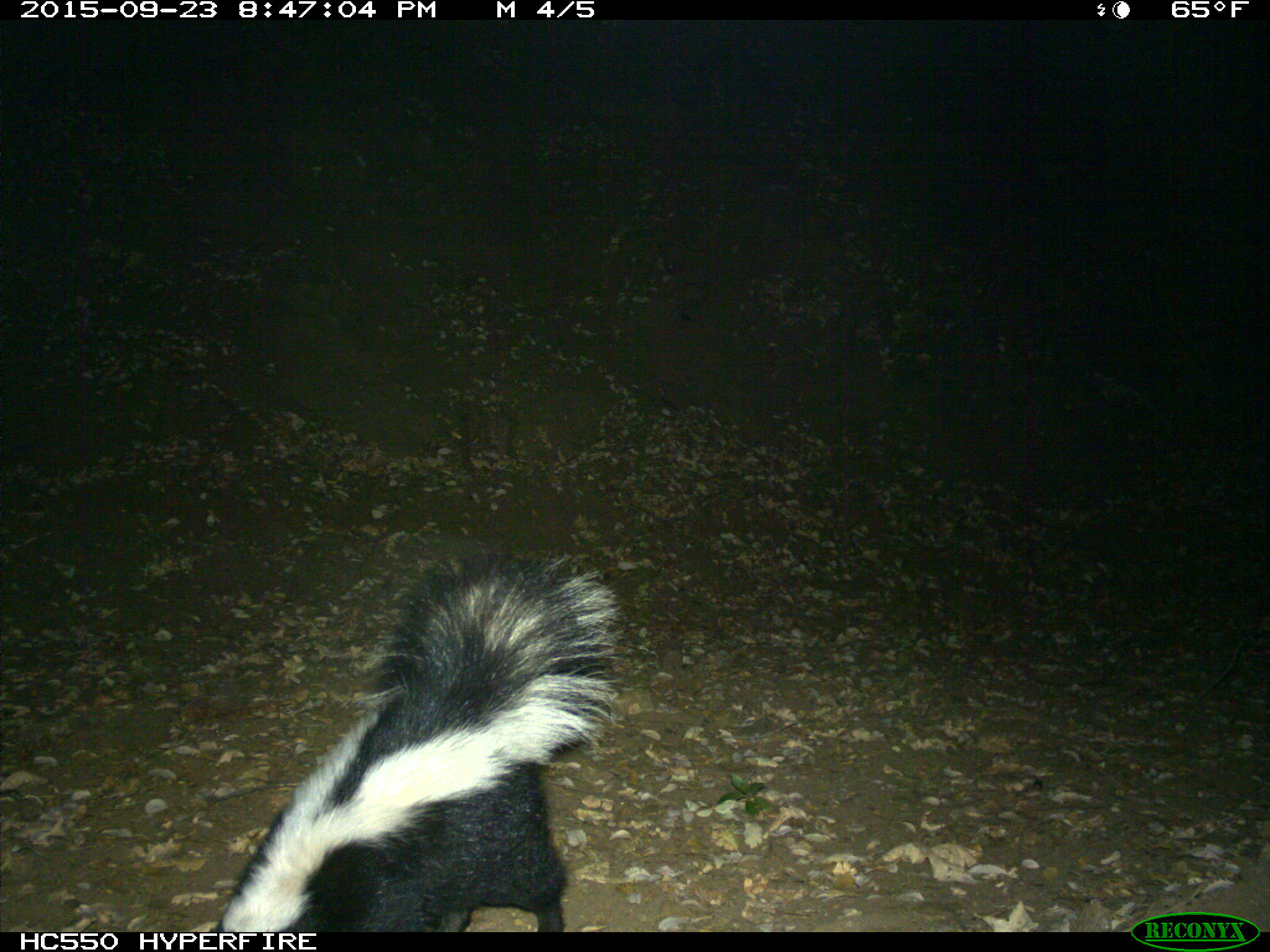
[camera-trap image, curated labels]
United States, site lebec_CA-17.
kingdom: Animalia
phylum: Chordata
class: Mammalia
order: Carnivora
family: Mephitidae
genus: Mephitis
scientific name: Mephitis mephitis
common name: striped skunk